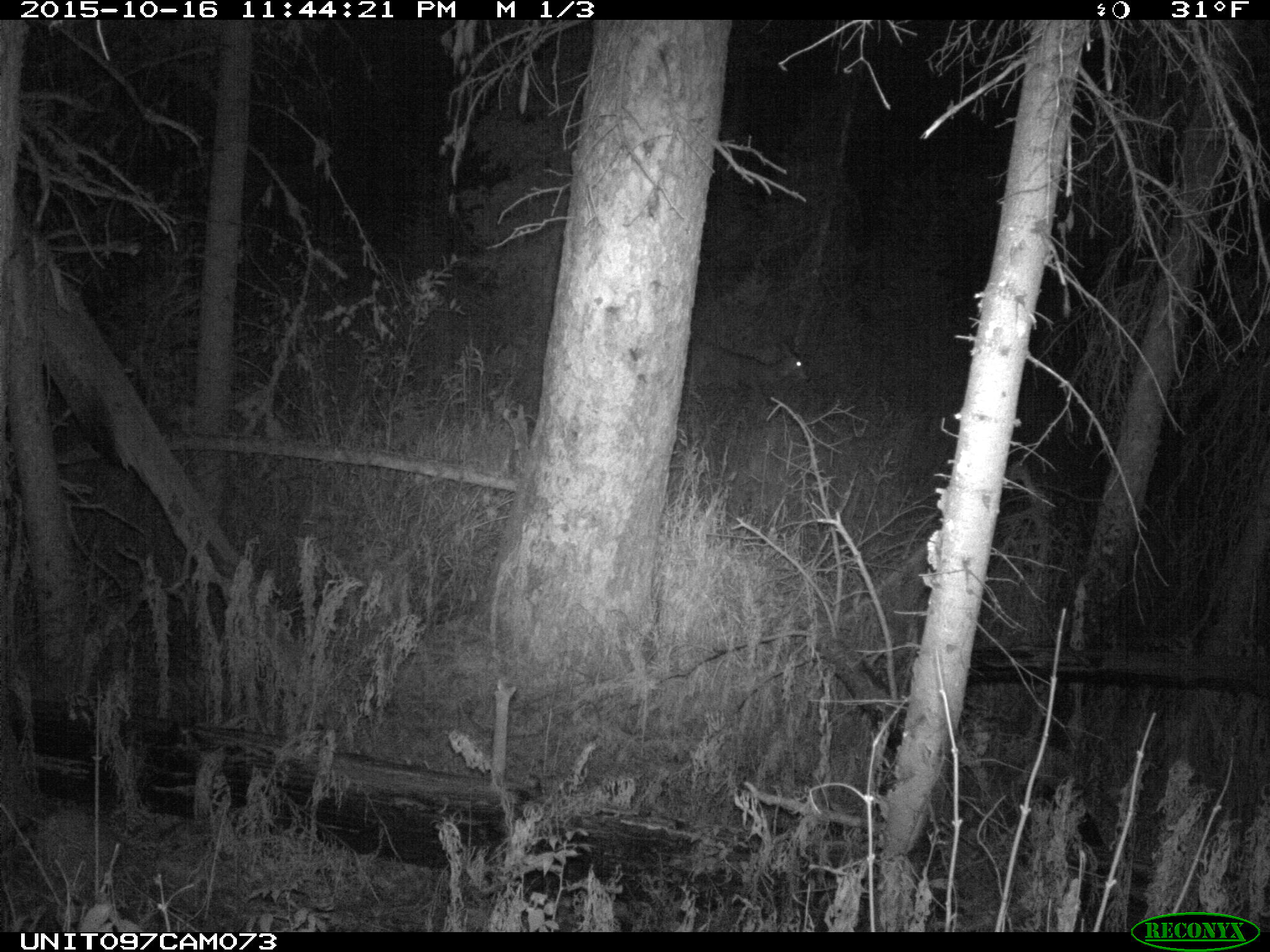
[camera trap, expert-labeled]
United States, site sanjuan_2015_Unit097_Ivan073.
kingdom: Animalia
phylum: Chordata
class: Mammalia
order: Artiodactyla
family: Cervidae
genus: Odocoileus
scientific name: Odocoileus hemionus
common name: mule deer